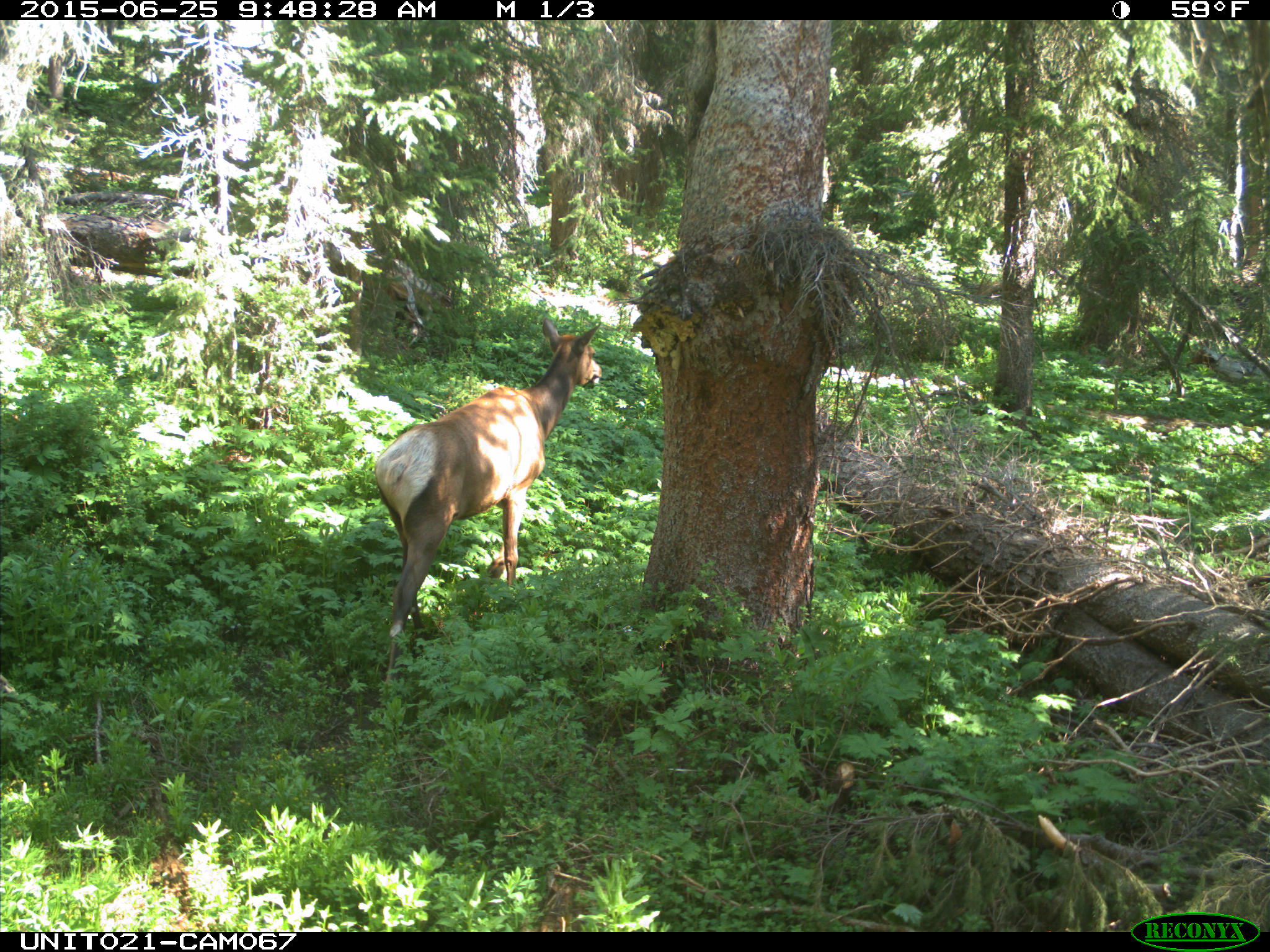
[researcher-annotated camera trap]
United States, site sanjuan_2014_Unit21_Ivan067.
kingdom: Animalia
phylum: Chordata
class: Mammalia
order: Artiodactyla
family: Cervidae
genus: Cervus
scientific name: Cervus elaphus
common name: red deer